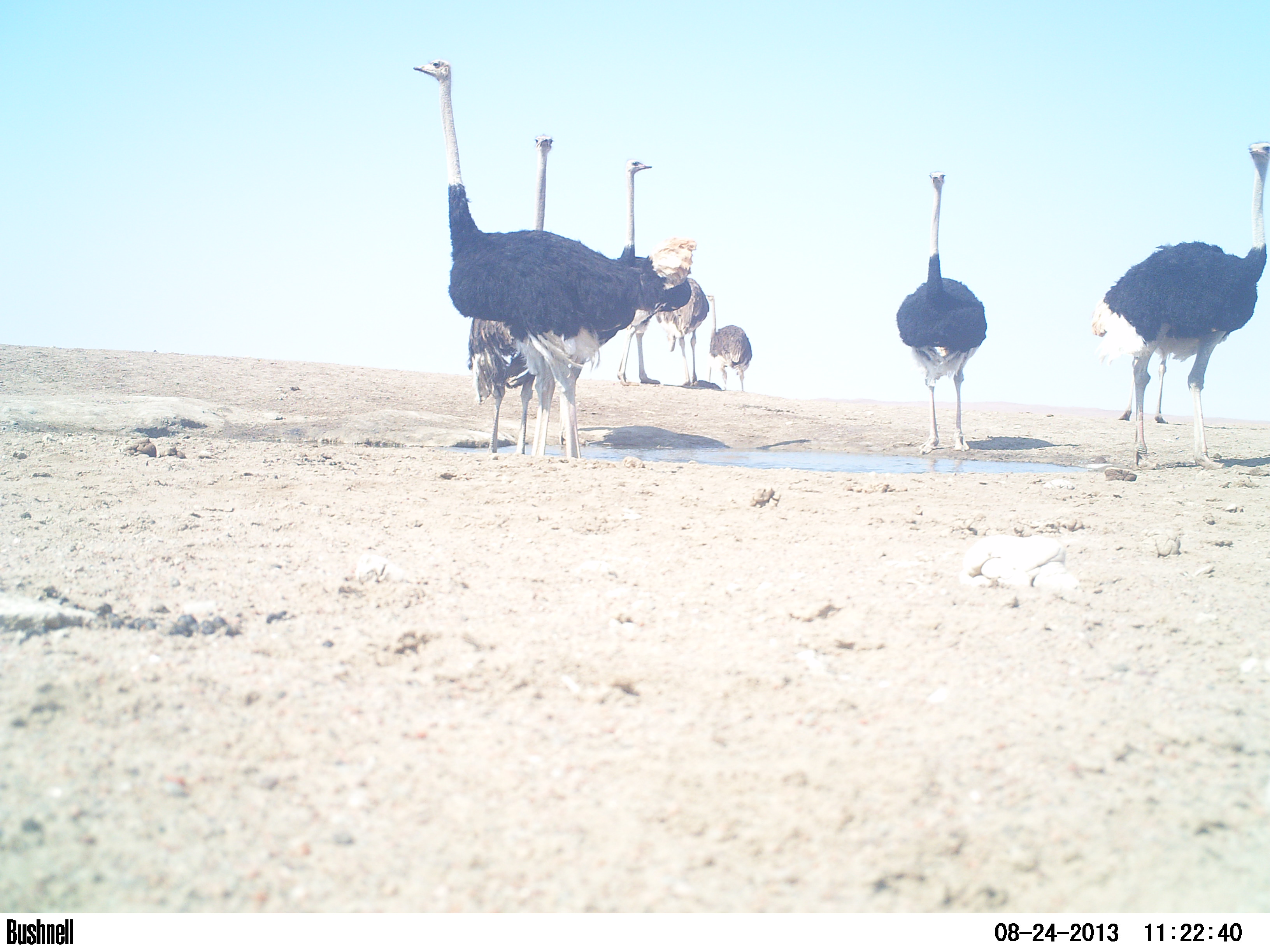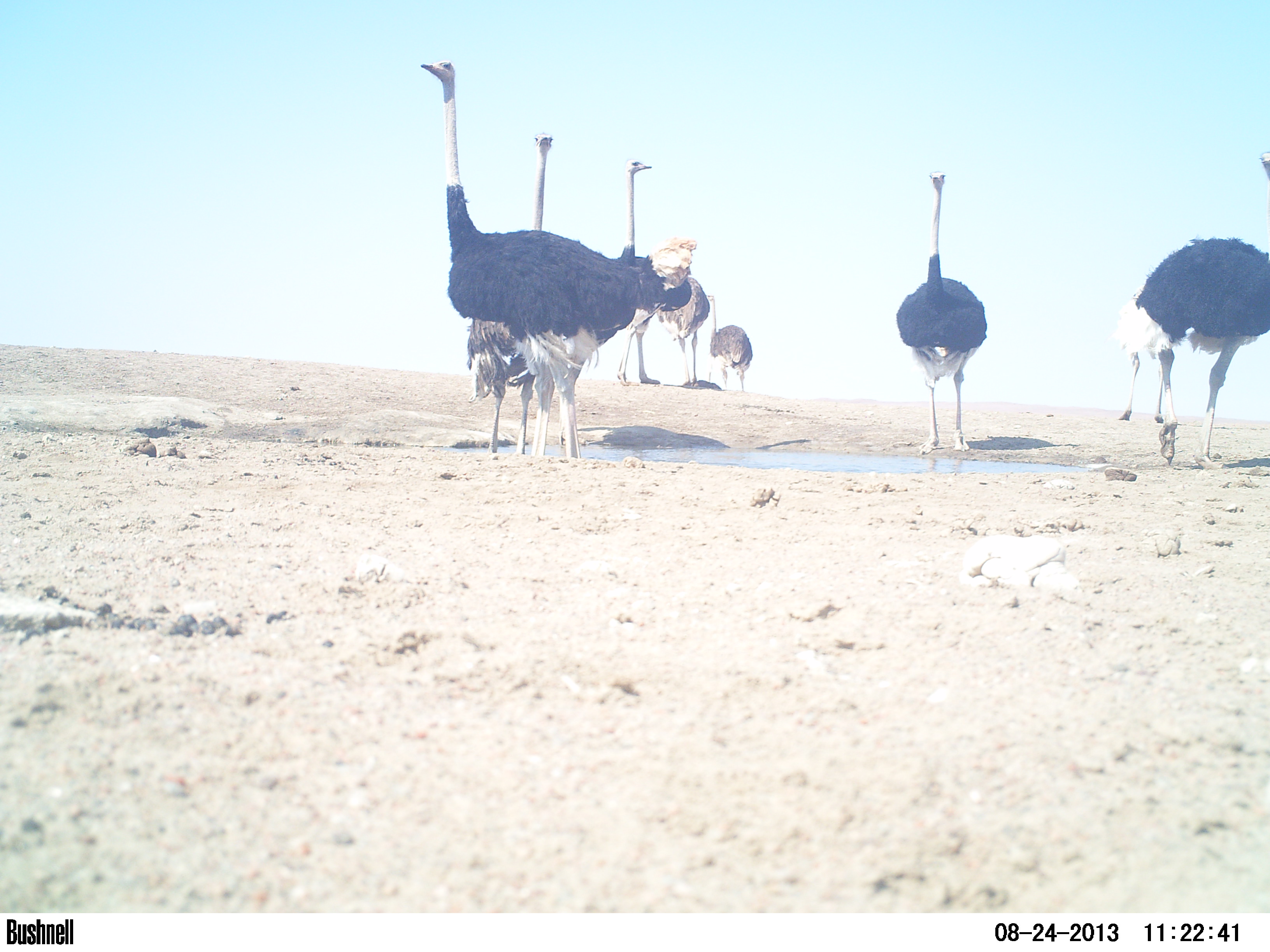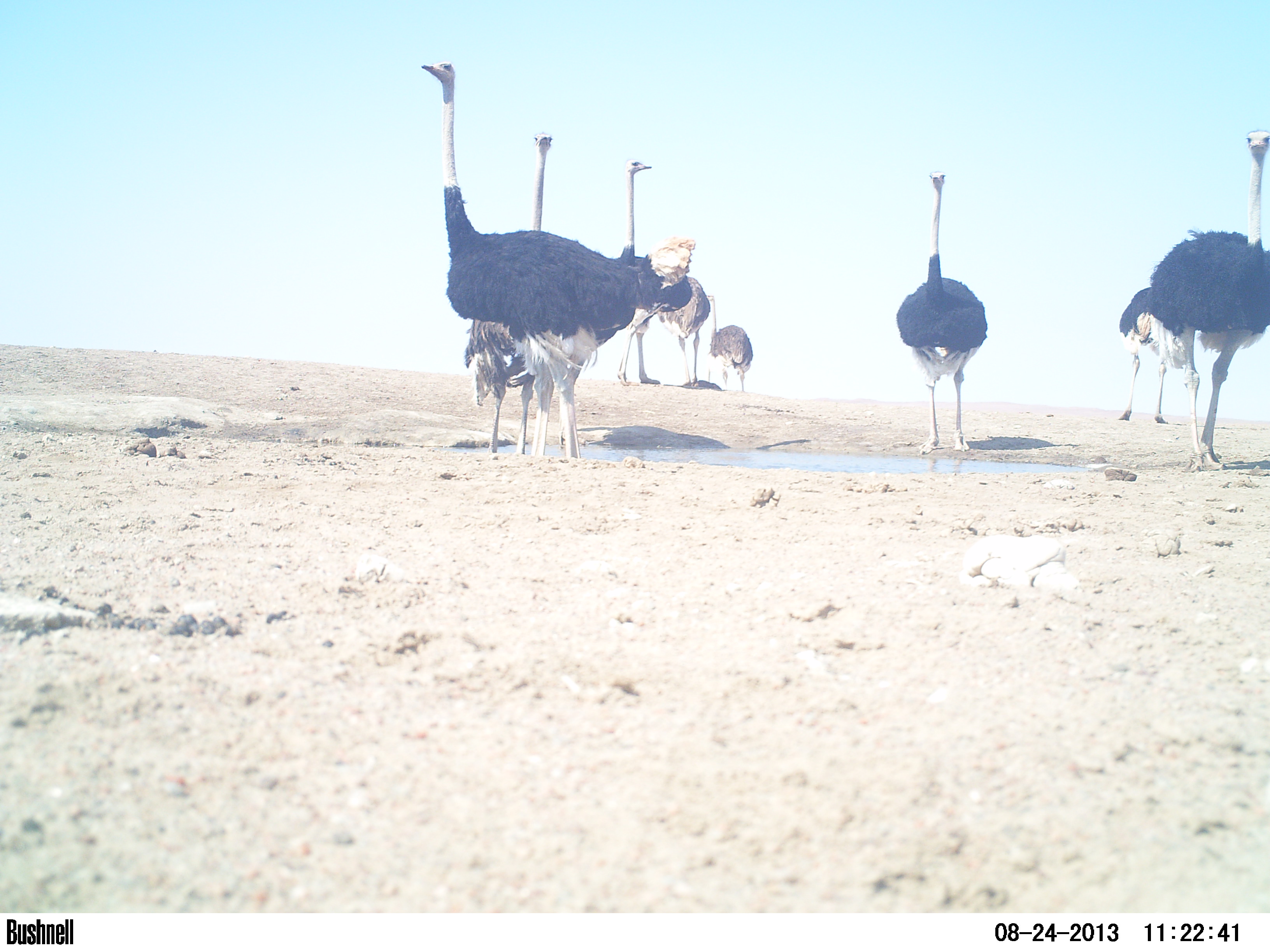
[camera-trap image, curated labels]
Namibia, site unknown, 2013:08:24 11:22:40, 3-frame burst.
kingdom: Animalia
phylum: Chordata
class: Aves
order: Struthioniformes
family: Struthionidae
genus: Struthio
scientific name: Struthio camelus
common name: common ostrich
Struthio camelus (common ostrich).